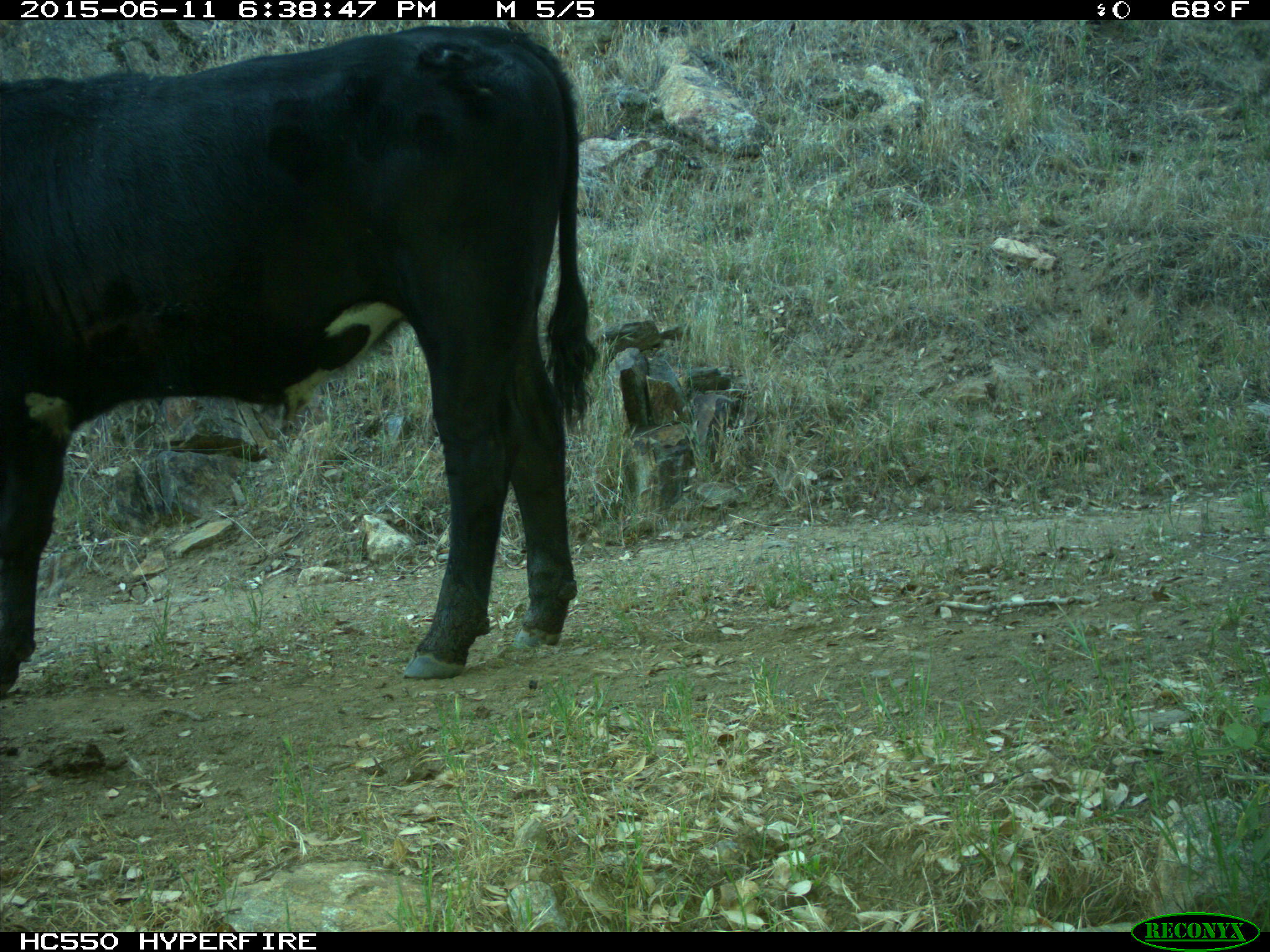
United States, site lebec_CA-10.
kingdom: Animalia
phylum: Chordata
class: Mammalia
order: Artiodactyla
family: Bovidae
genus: Bos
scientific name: Bos taurus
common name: domestic cow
Bos taurus (domestic cow).